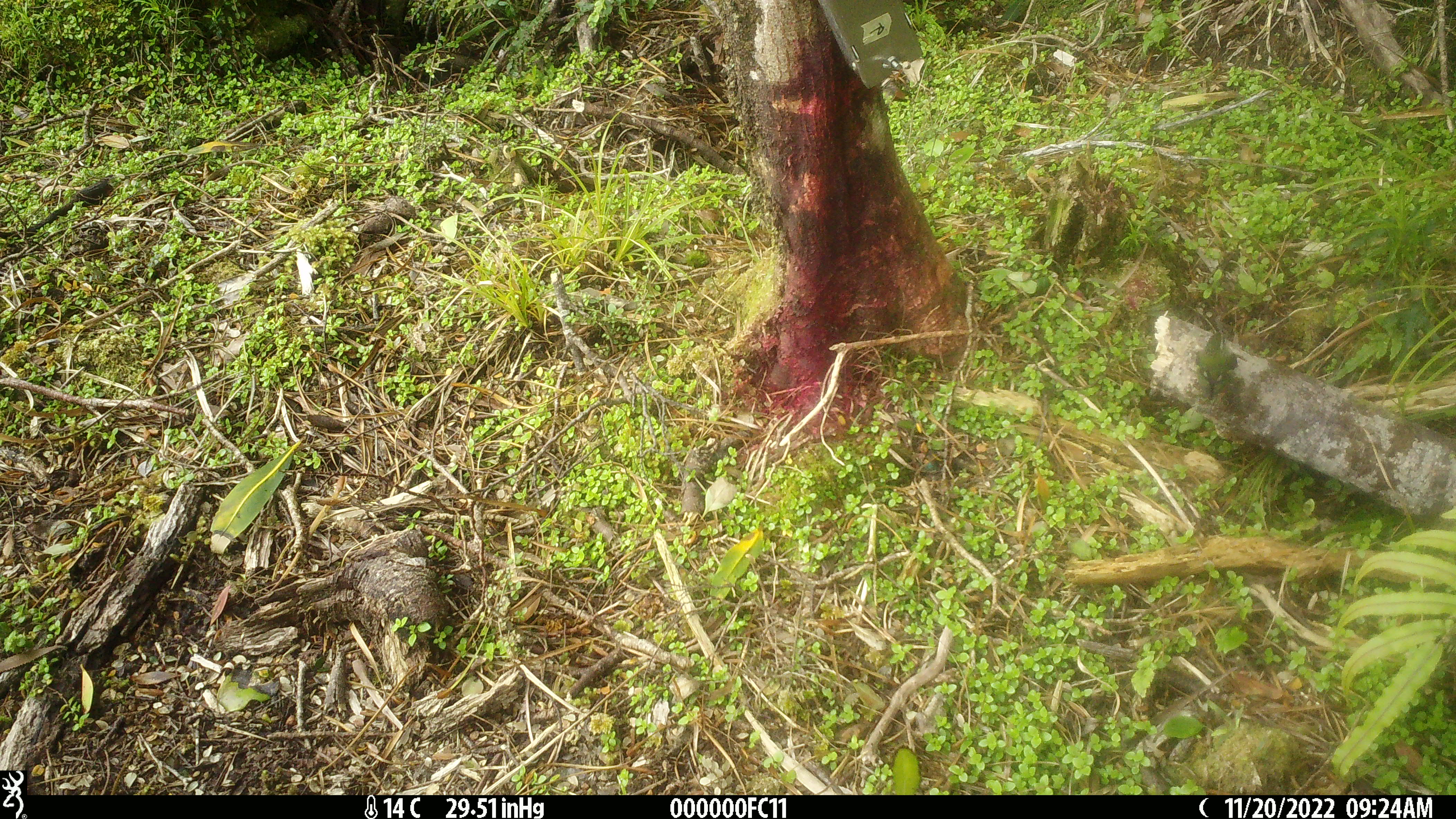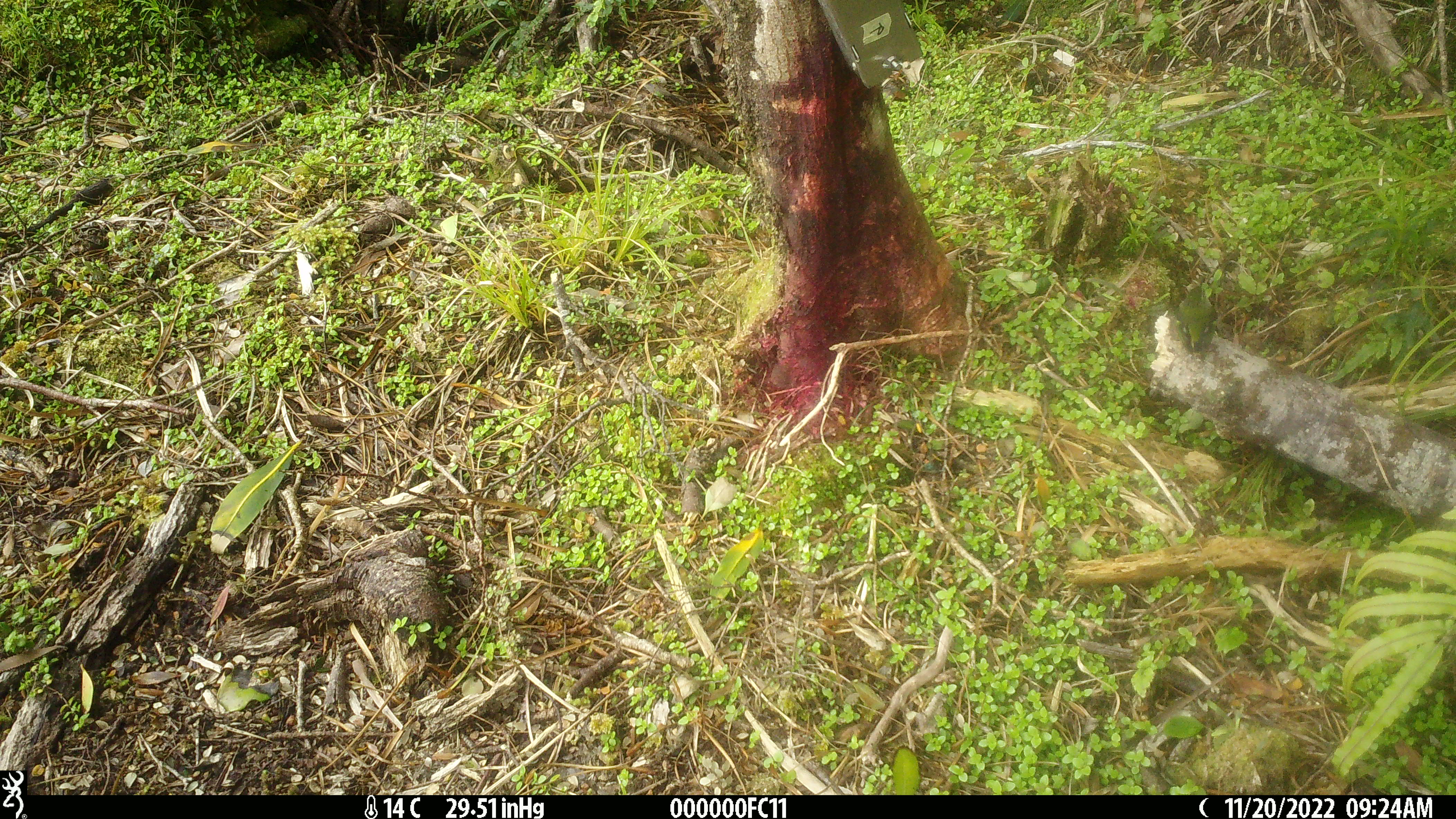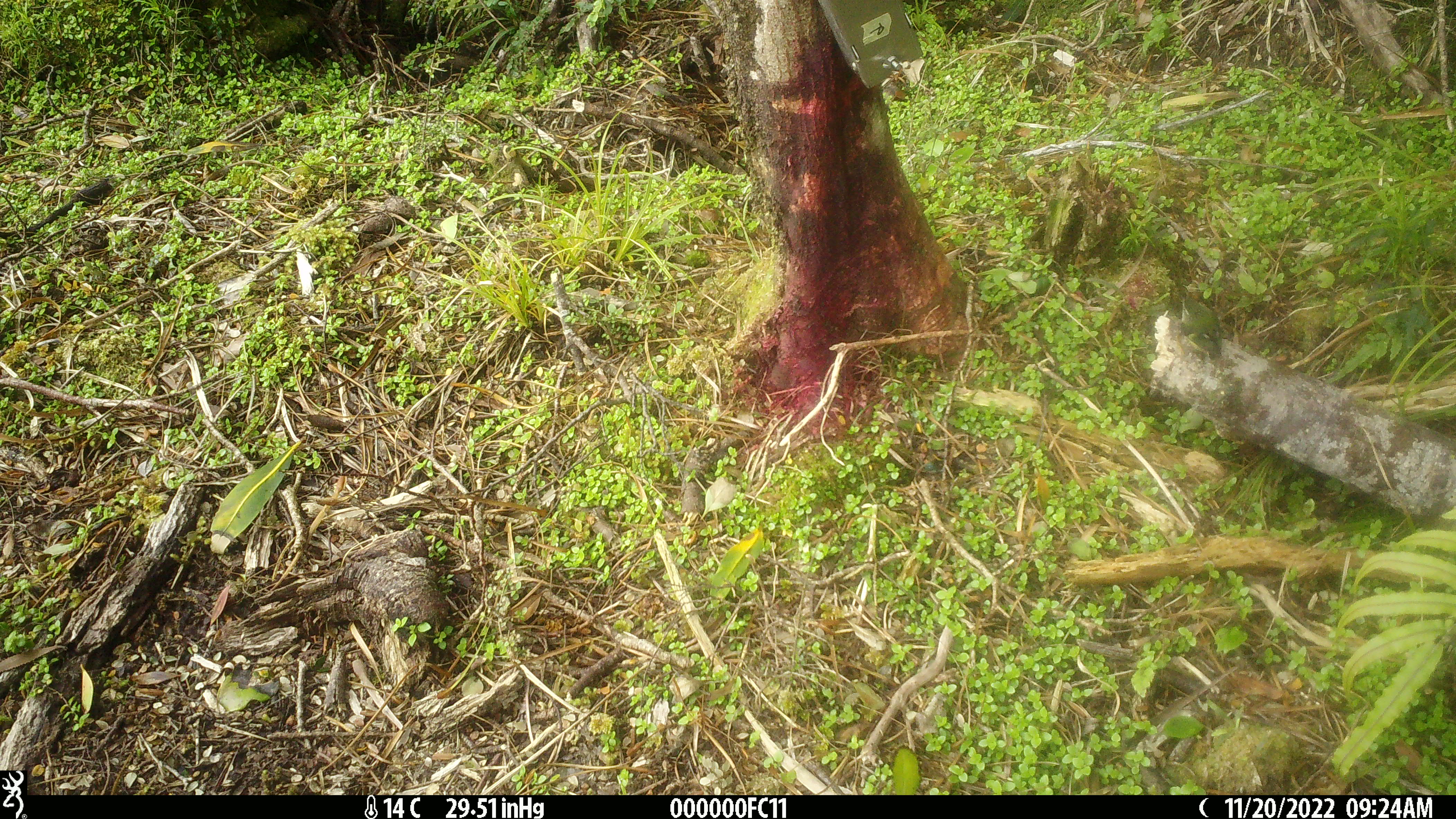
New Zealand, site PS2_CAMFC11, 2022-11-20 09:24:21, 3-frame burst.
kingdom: Animalia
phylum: Chordata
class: Aves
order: Passeriformes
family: Acanthisittidae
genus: Acanthisitta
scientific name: Acanthisitta chloris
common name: rifleman